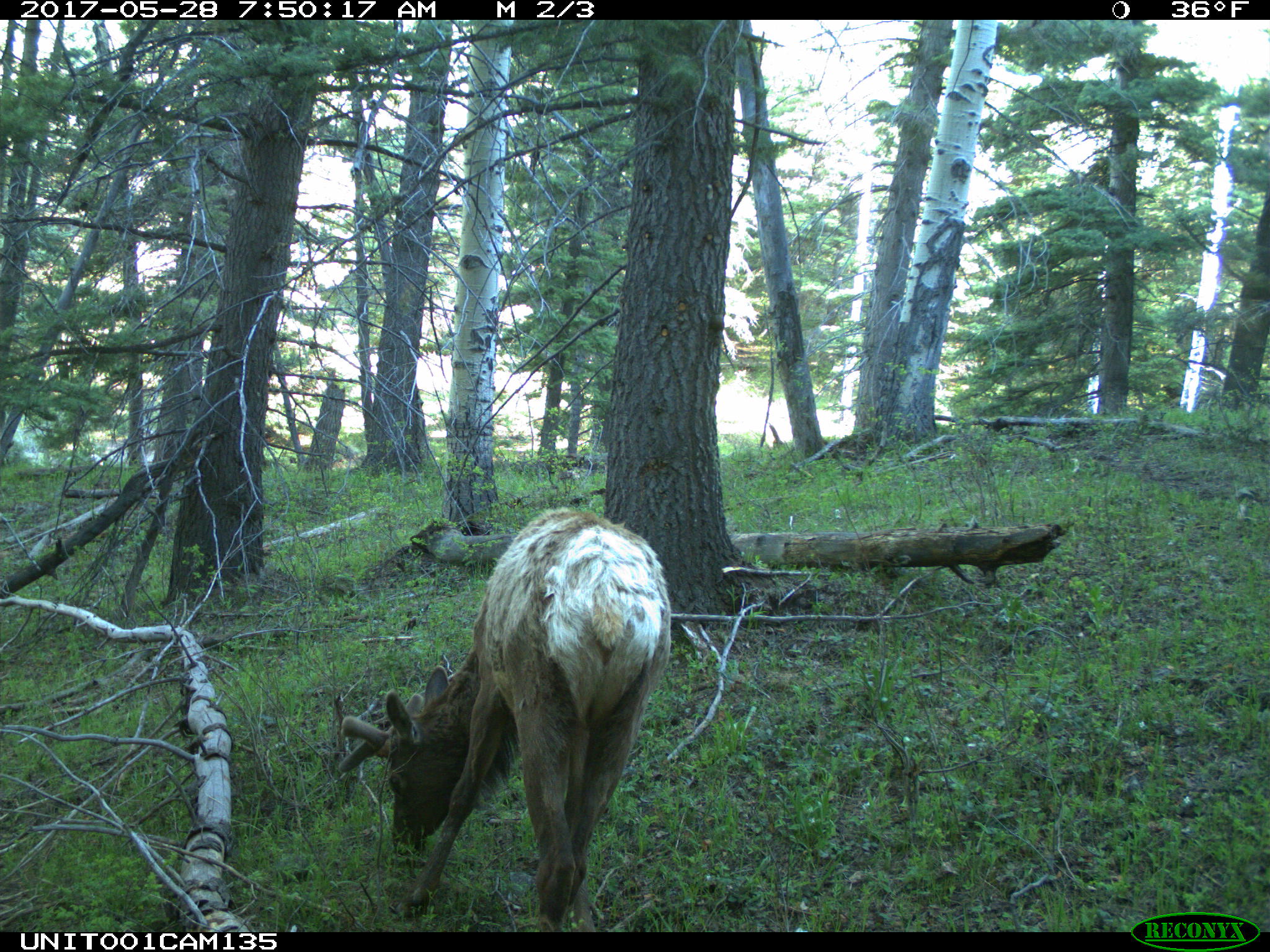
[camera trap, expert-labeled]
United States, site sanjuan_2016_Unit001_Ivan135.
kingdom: Animalia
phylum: Chordata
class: Mammalia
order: Artiodactyla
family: Cervidae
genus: Cervus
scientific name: Cervus elaphus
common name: red deer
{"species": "Cervus elaphus (red deer)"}